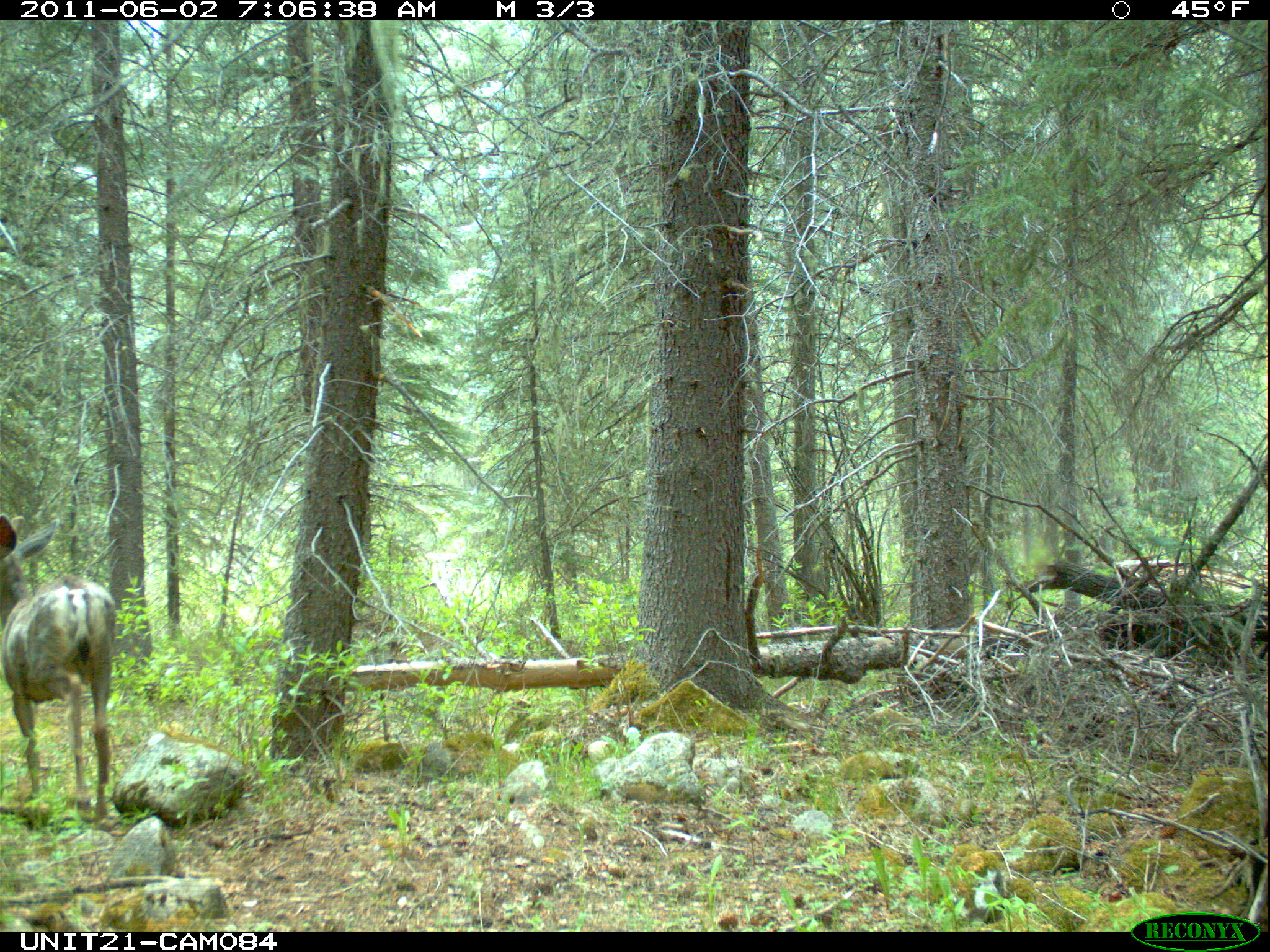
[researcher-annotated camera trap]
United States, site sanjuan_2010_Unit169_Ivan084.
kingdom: Animalia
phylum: Chordata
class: Mammalia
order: Artiodactyla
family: Cervidae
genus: Odocoileus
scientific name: Odocoileus hemionus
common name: mule deer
Odocoileus hemionus (mule deer).